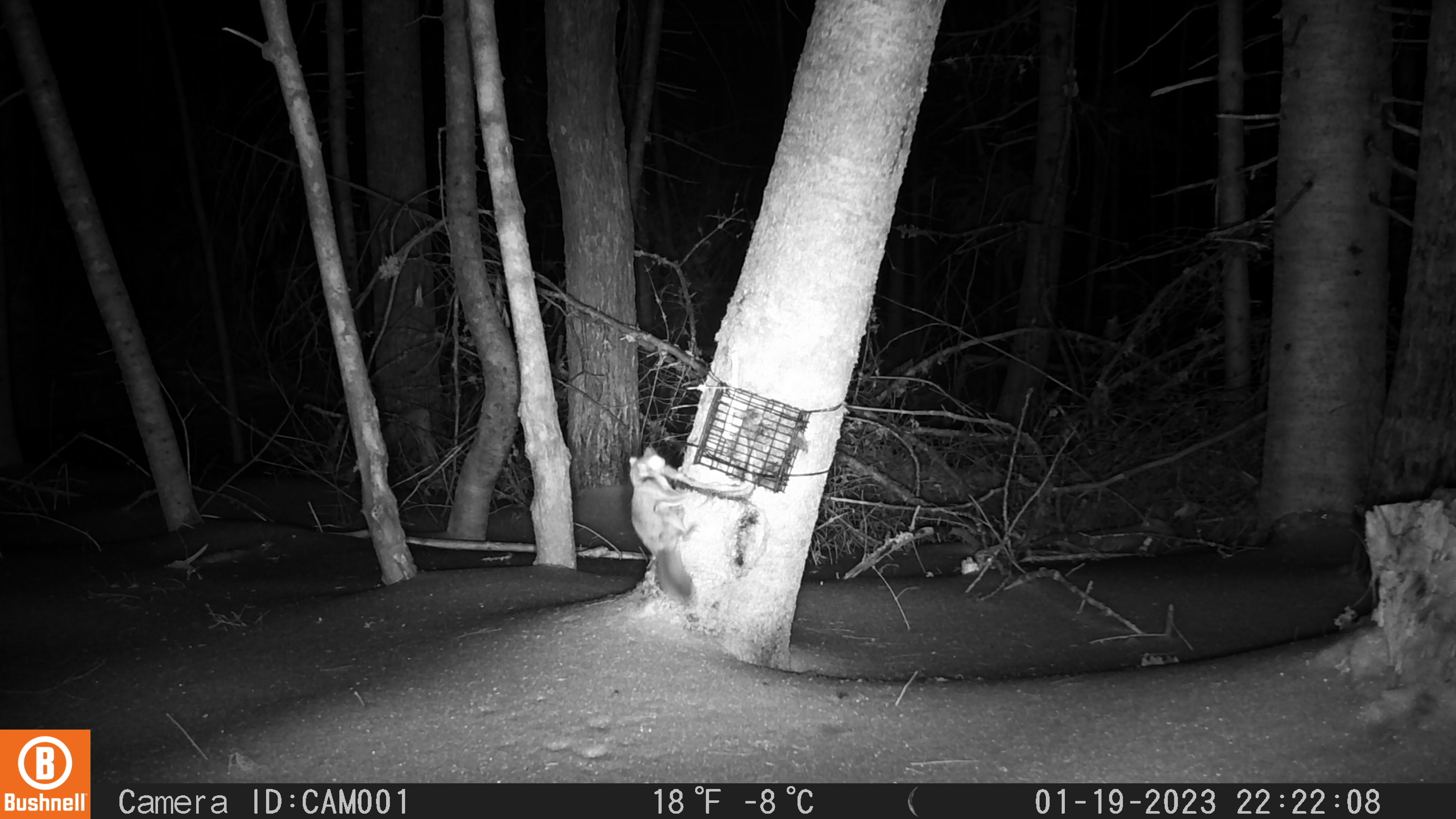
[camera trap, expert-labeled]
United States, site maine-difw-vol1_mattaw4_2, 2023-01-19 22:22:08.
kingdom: Animalia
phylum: Chordata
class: Mammalia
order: Rodentia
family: Sciuridae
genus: Glaucomys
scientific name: Glaucomys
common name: flying squirrel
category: flying squirrel sp.